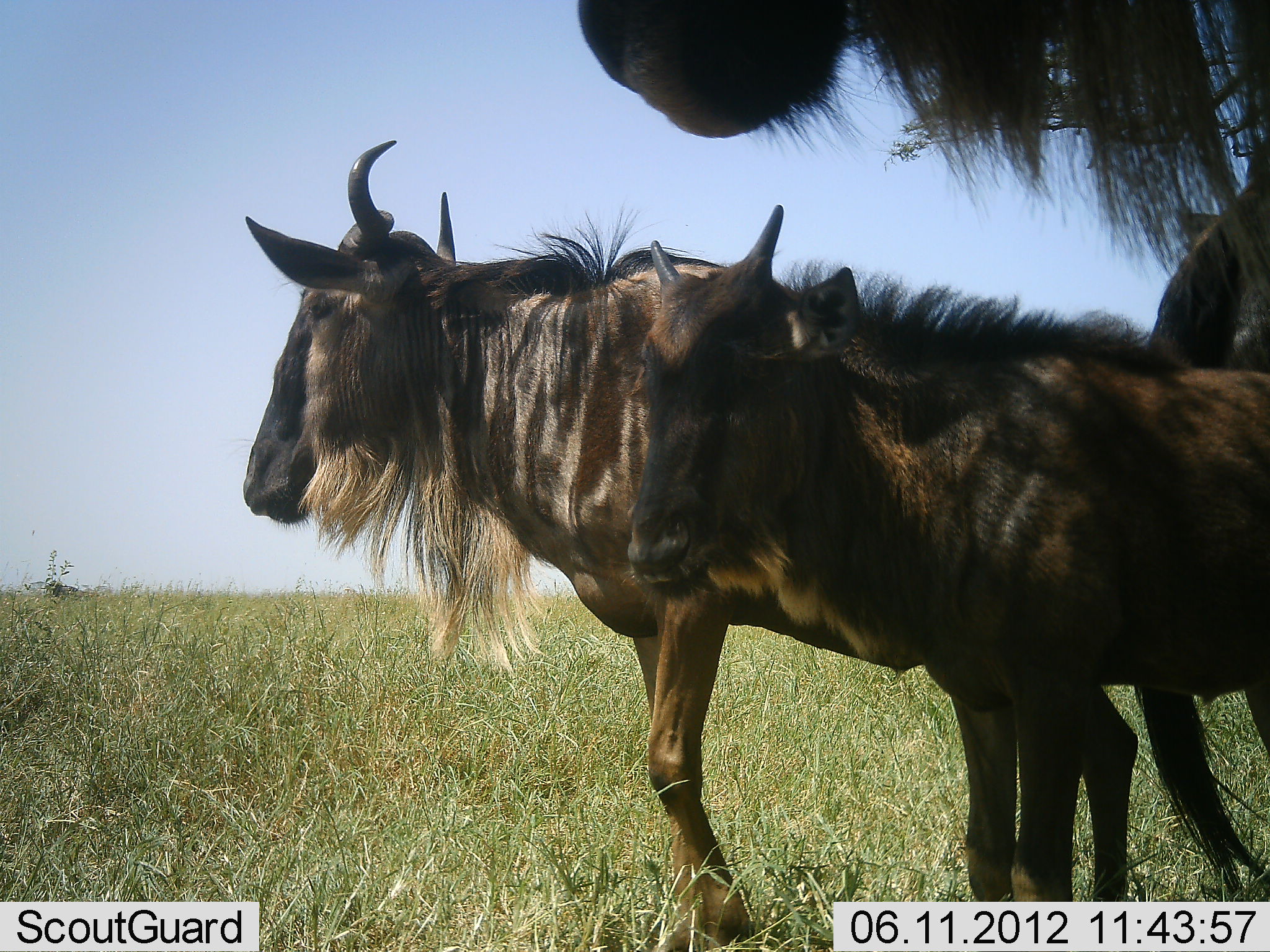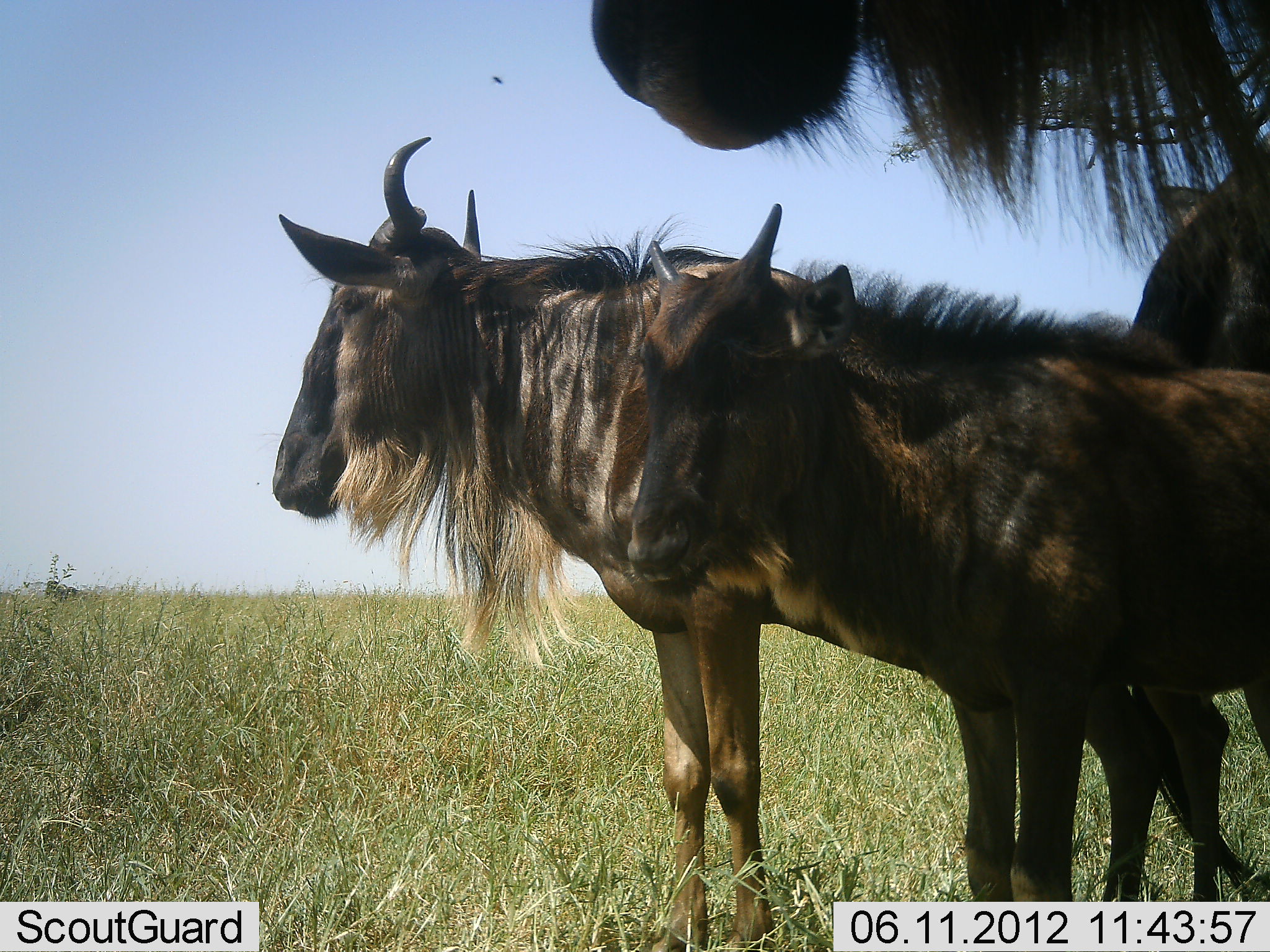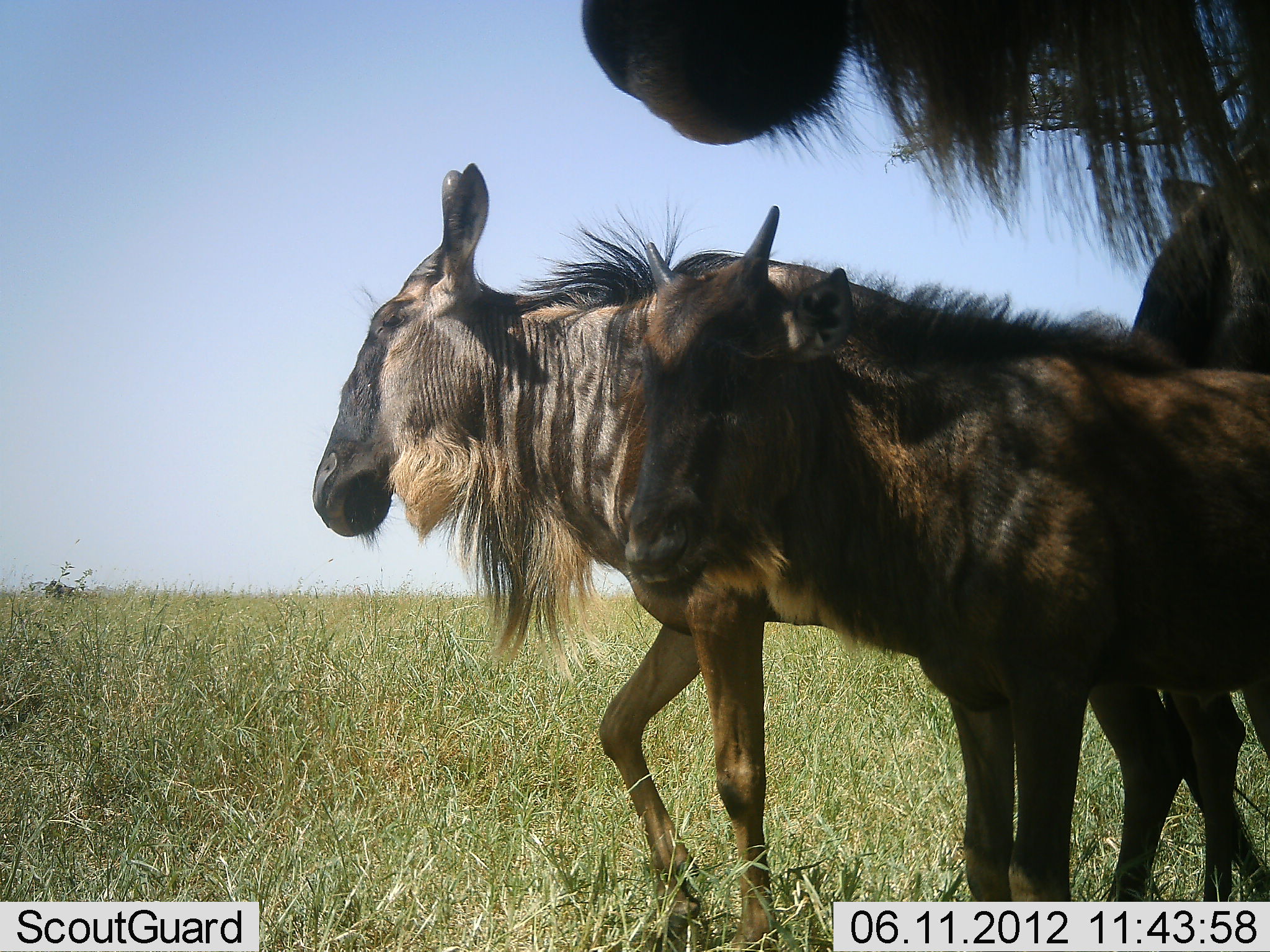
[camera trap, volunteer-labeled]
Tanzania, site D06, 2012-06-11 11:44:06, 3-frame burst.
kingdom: Animalia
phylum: Chordata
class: Mammalia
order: Artiodactyla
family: Bovidae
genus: Connochaetes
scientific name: Connochaetes taurinus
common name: blue wildebeest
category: wildebeest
Wildebeest (blue wildebeest) (Connochaetes taurinus), count 4. Behavior (volunteer vote fractions): standing 100%, resting 10%, moving 10%, interacting 0%. Young present (vote fraction): 60%. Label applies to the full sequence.